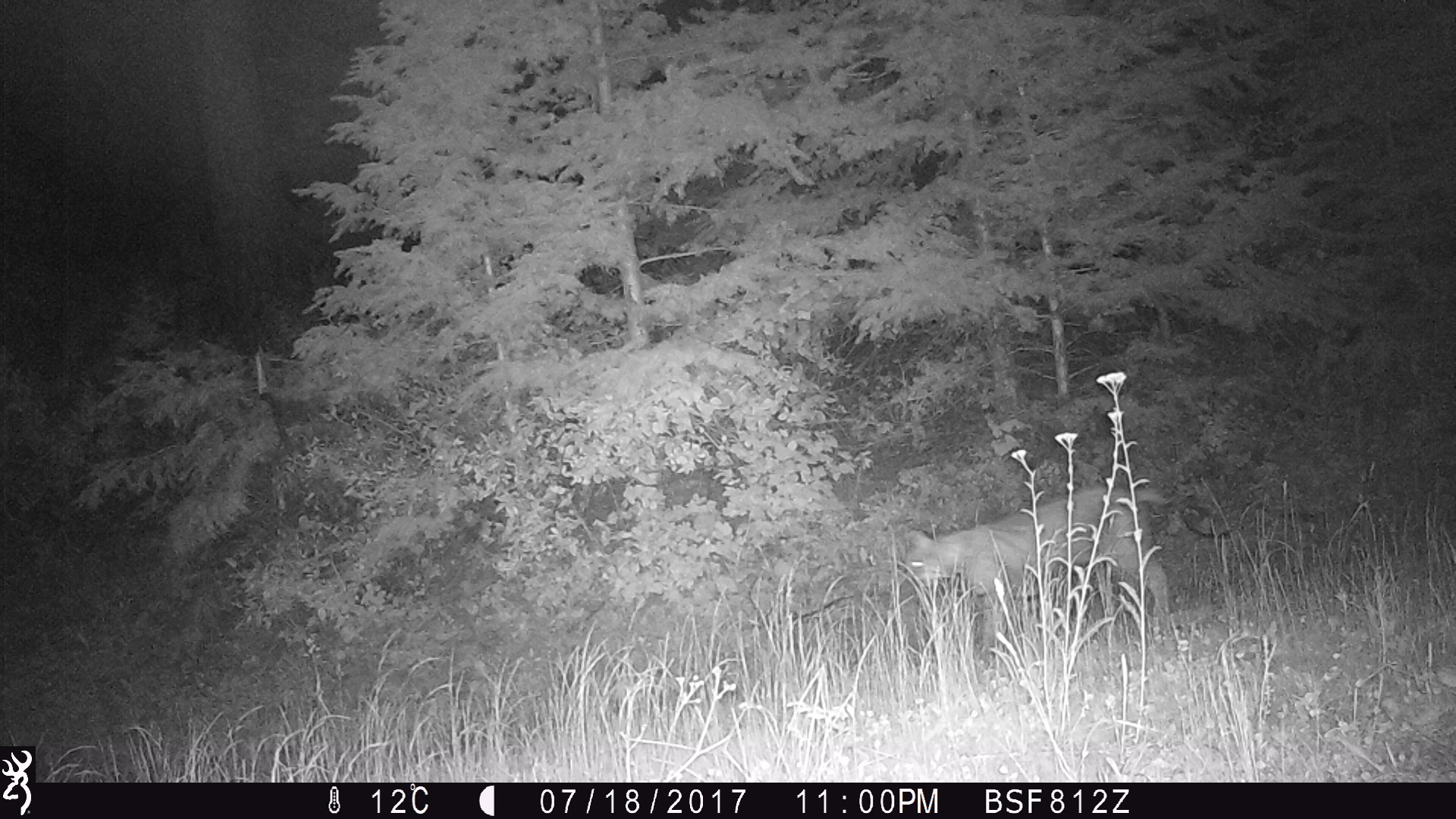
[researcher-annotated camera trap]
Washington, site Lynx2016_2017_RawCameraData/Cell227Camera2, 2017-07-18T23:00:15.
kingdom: Animalia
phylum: Chordata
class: Mammalia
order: Carnivora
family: Felidae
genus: Lynx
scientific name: Lynx rufus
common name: bobcat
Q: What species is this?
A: Lynx rufus (bobcat).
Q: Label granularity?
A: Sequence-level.